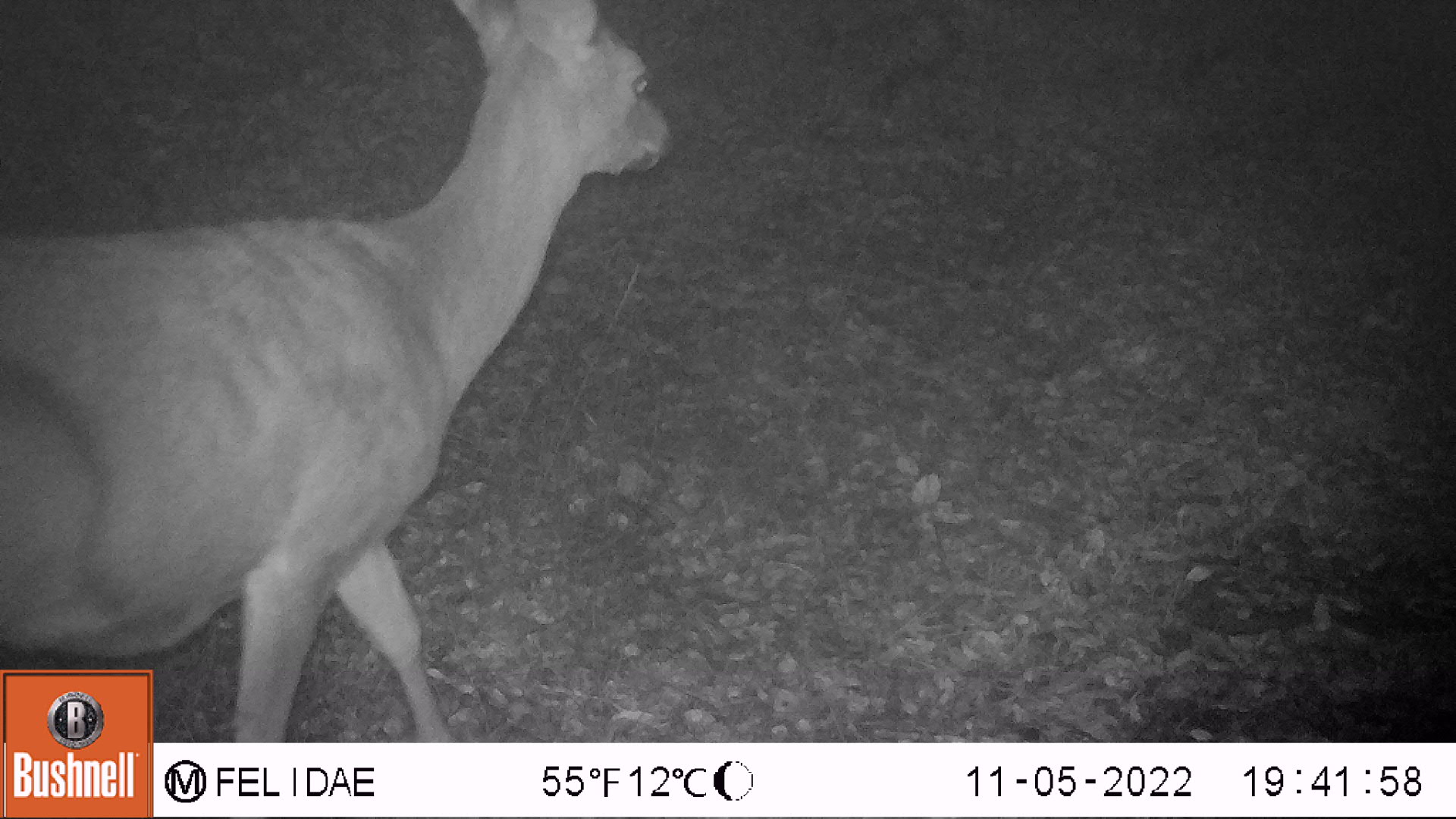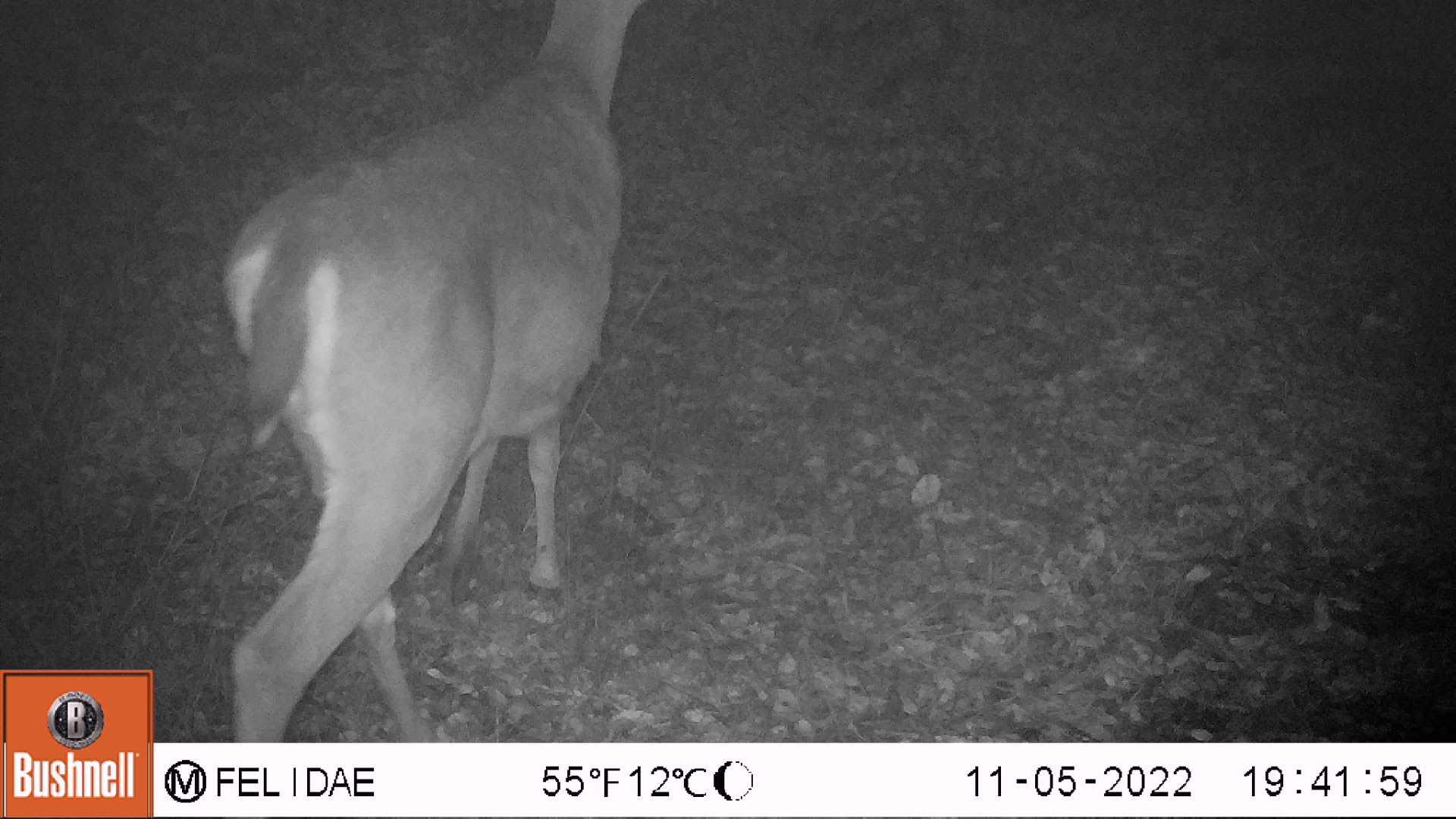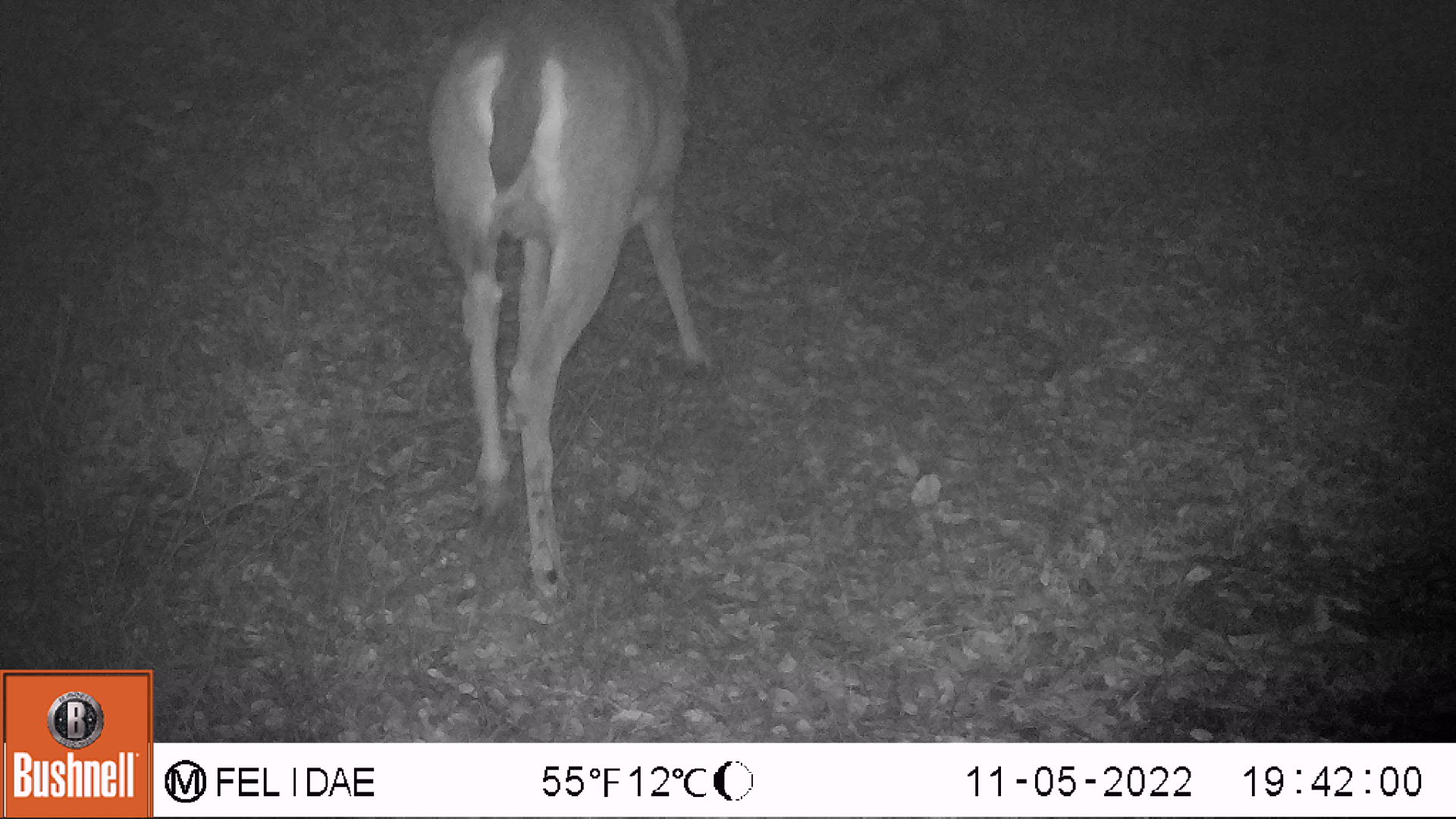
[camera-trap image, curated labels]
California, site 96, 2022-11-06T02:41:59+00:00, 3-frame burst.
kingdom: Animalia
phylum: Chordata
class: Mammalia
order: Artiodactyla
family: Cervidae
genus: Odocoileus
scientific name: Odocoileus hemionus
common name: mule deer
Mule deer (Odocoileus hemionus).